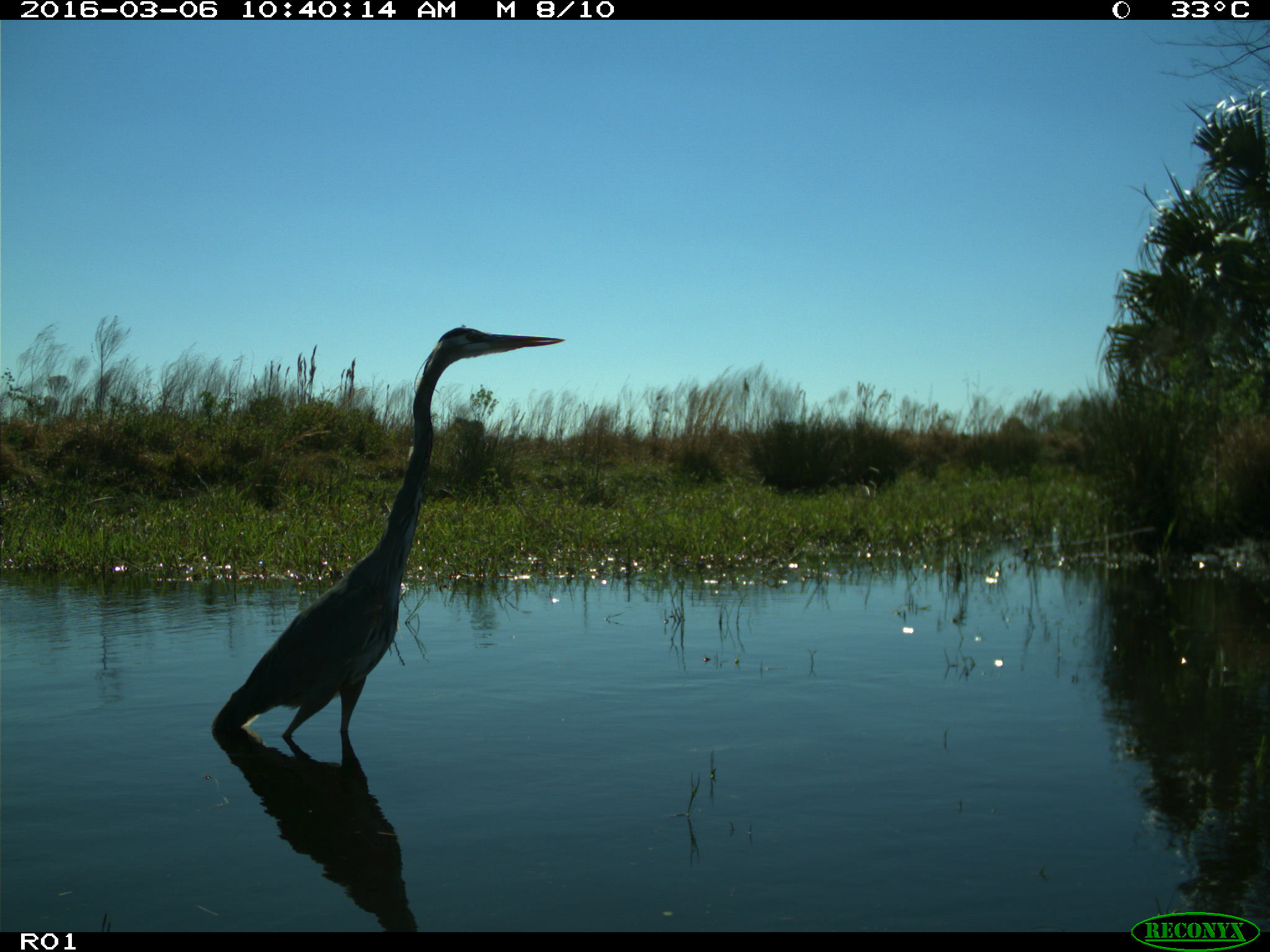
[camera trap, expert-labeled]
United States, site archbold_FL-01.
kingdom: Animalia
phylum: Chordata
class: Aves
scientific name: Aves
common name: birds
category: unidentified bird